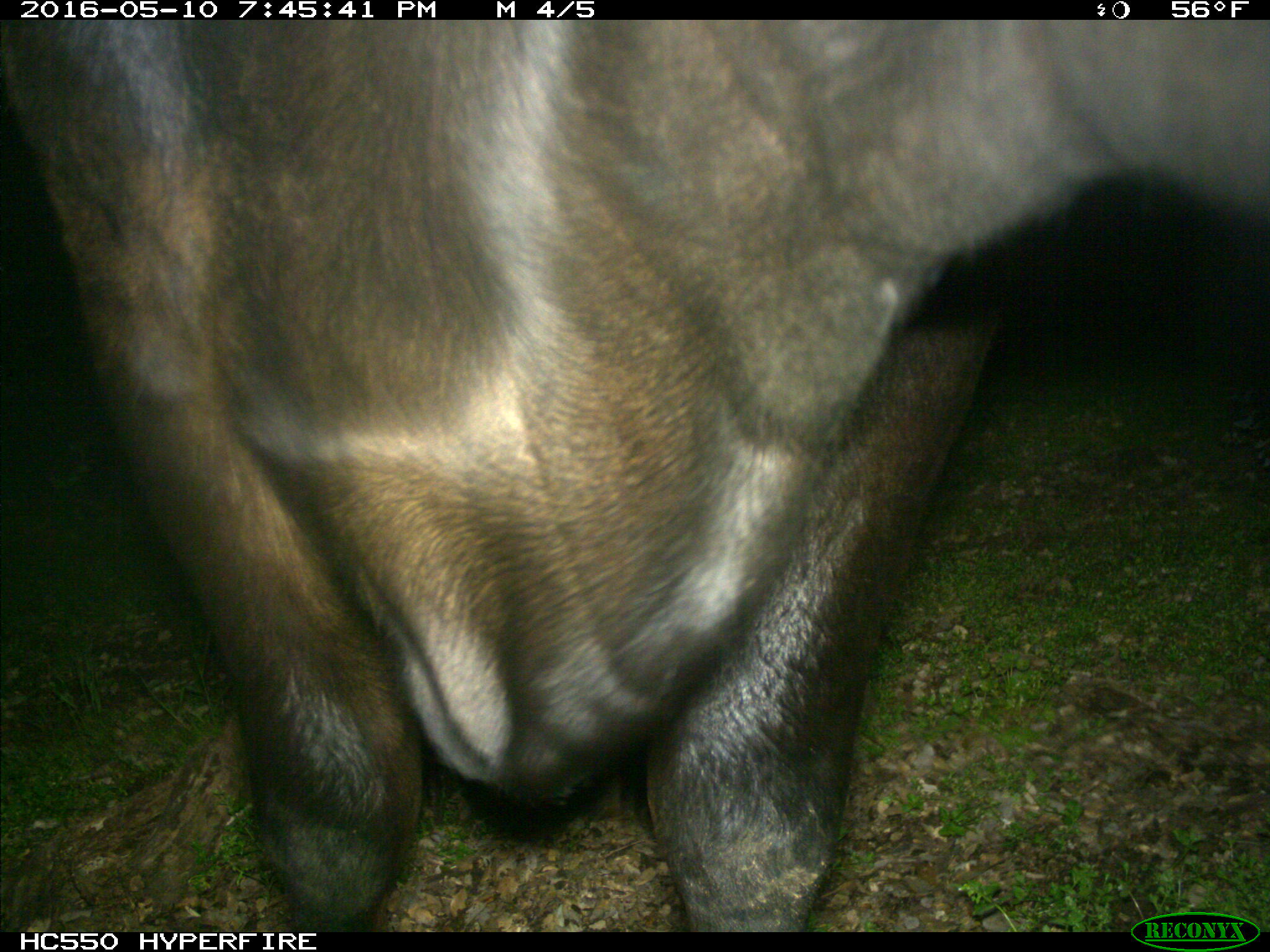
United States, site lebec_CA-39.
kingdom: Animalia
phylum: Chordata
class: Mammalia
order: Artiodactyla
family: Bovidae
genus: Bos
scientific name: Bos taurus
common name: domestic cow